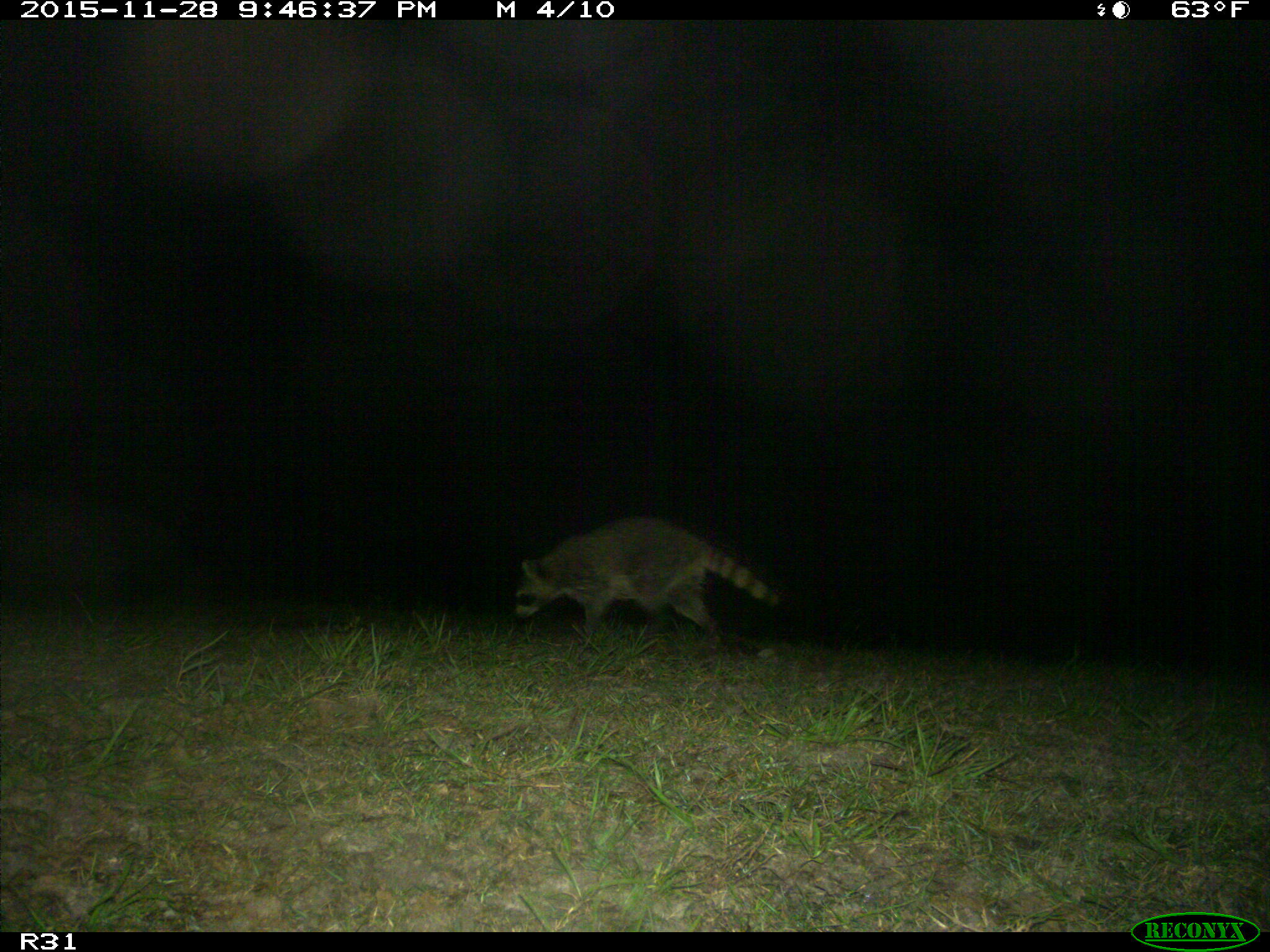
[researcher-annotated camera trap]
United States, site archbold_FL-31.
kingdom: Animalia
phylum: Chordata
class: Mammalia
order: Carnivora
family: Procyonidae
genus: Procyon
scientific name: Procyon lotor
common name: common raccoon